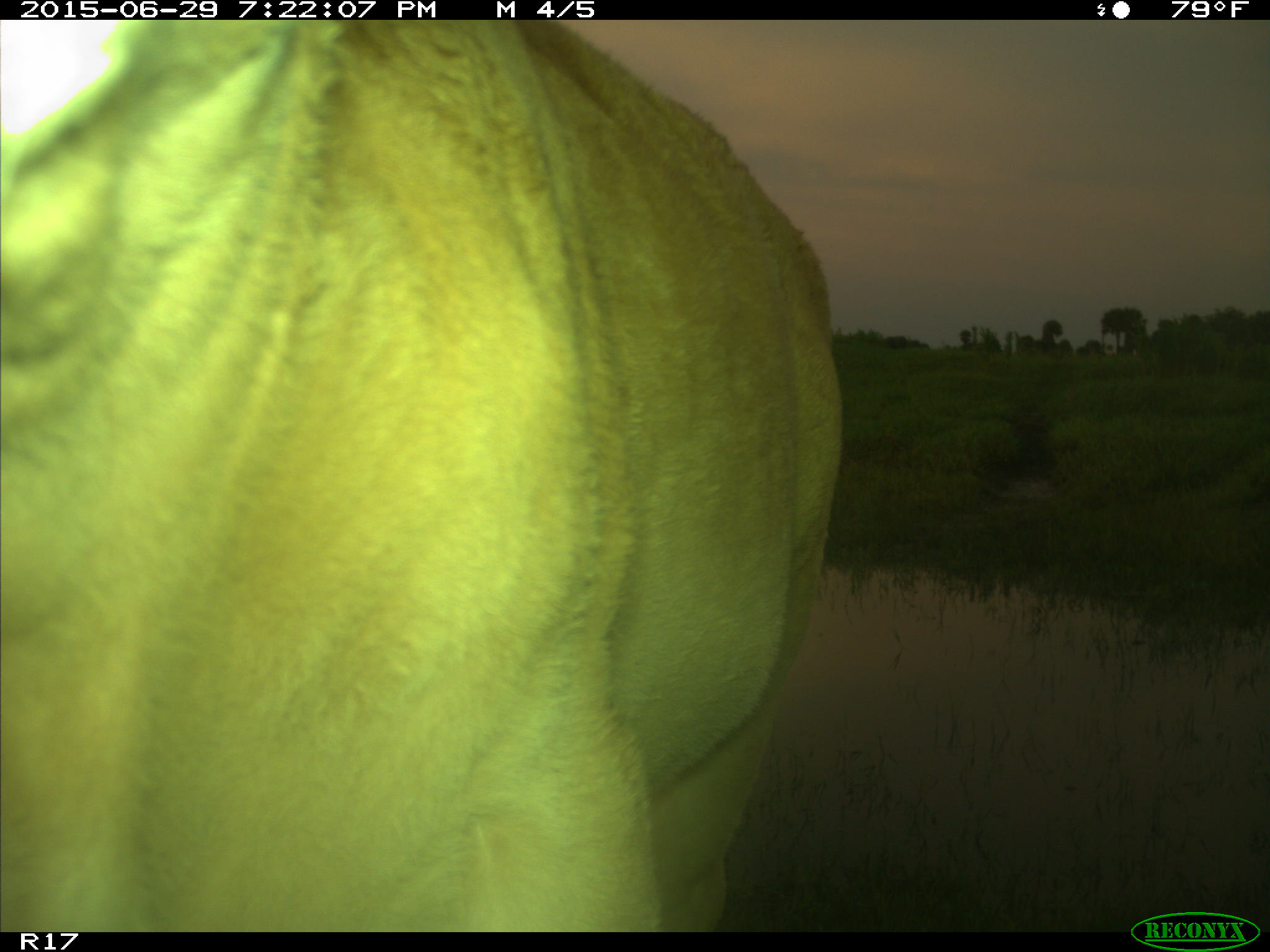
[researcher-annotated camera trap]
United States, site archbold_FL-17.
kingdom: Animalia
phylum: Chordata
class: Mammalia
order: Artiodactyla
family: Bovidae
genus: Bos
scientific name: Bos taurus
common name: domestic cow